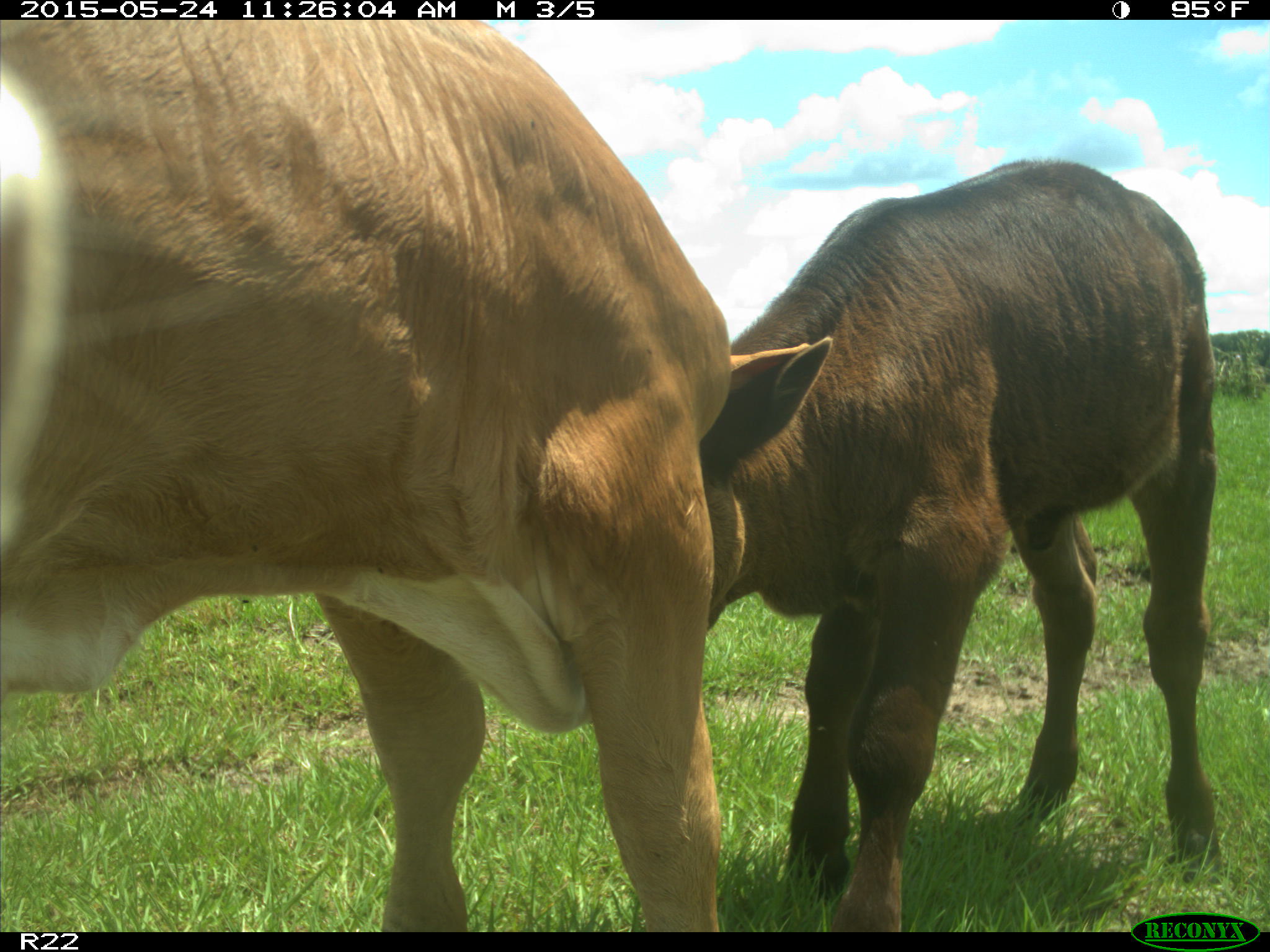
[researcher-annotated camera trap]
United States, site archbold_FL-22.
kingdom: Animalia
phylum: Chordata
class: Mammalia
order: Artiodactyla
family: Suidae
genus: Sus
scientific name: Sus scrofa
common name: wild boar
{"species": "Sus scrofa (wild boar)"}